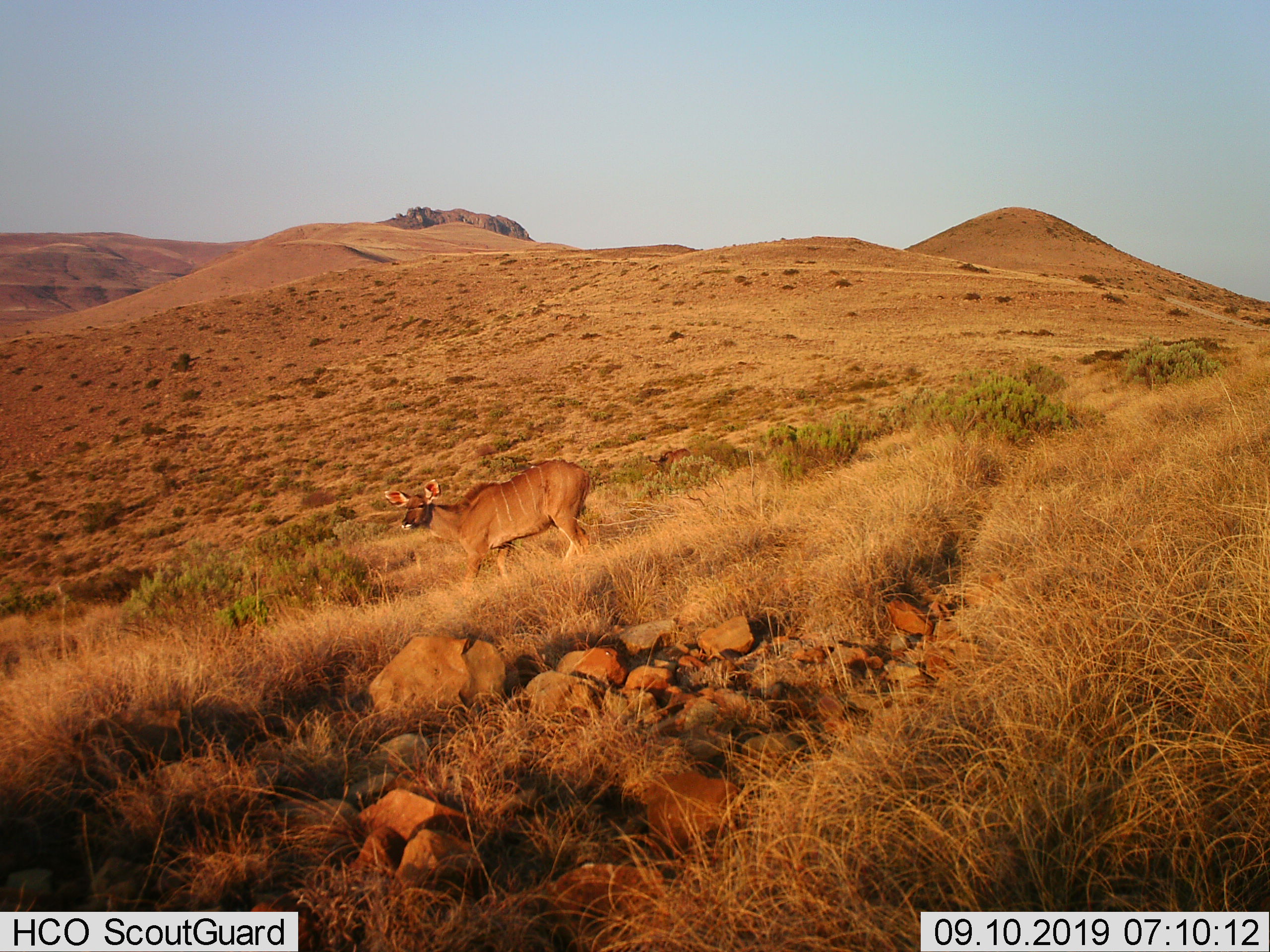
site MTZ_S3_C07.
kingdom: Animalia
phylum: Chordata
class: Mammalia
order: Artiodactyla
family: Bovidae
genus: Tragelaphus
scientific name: Tragelaphus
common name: kudu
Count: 1.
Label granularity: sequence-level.